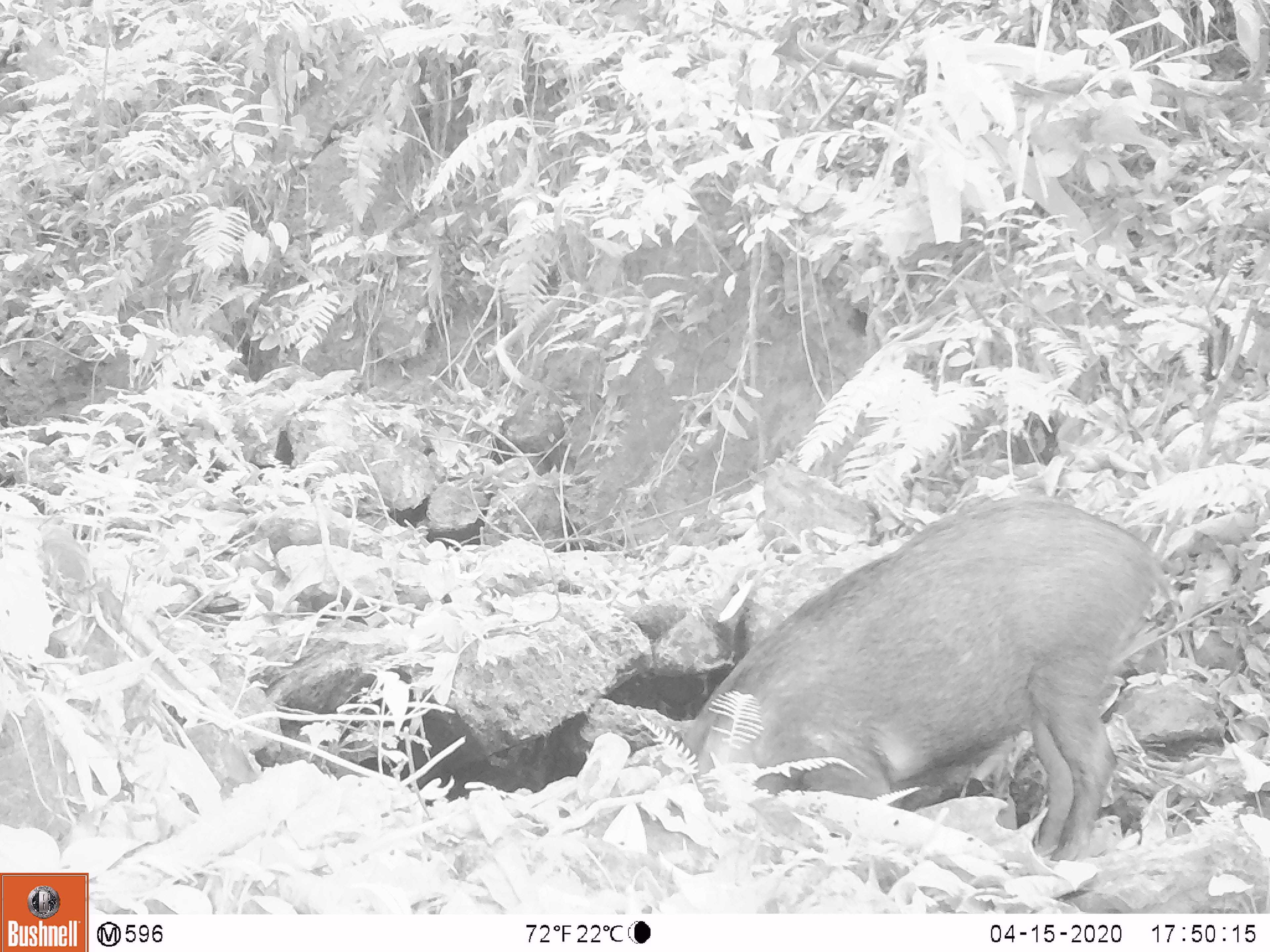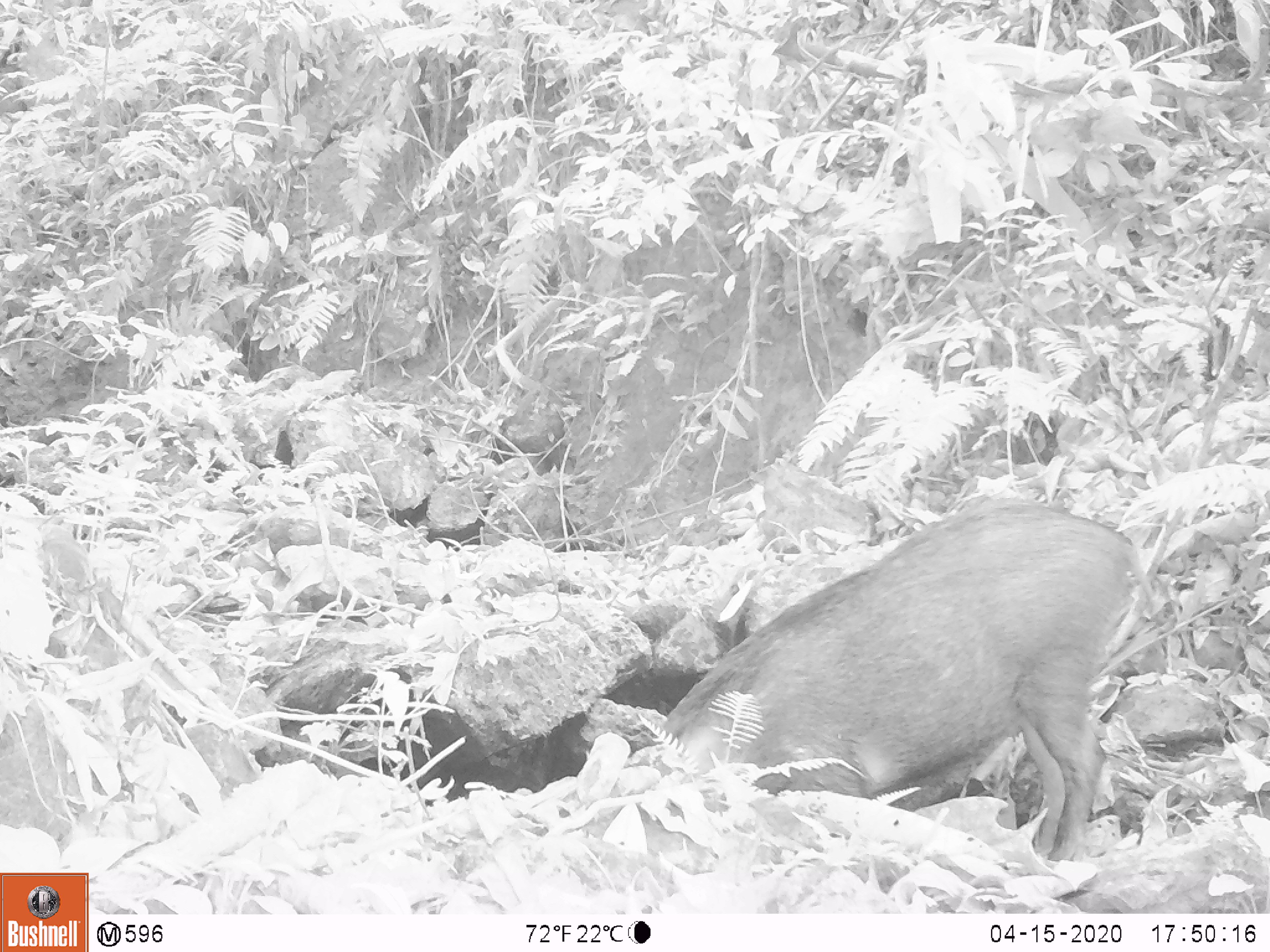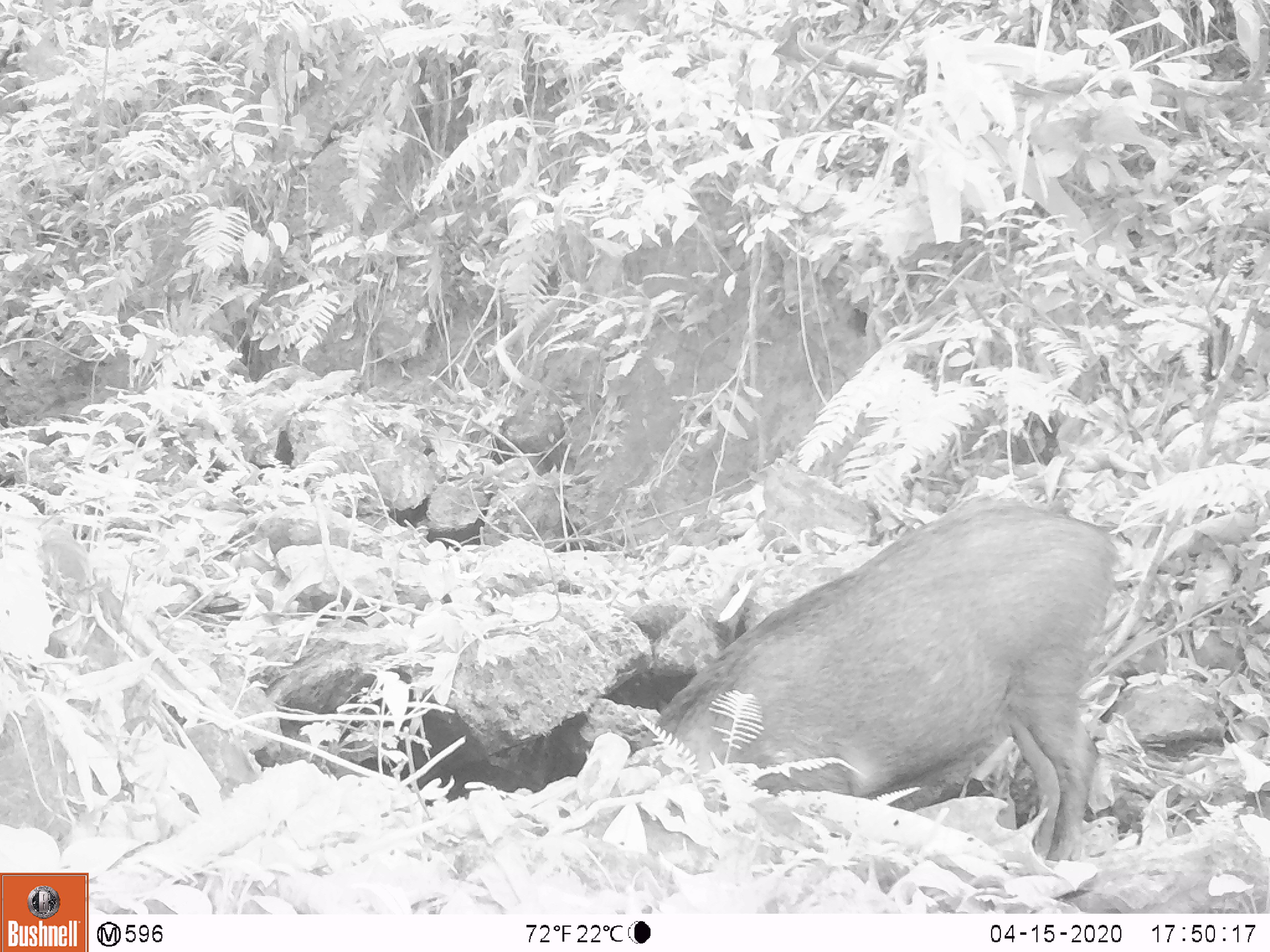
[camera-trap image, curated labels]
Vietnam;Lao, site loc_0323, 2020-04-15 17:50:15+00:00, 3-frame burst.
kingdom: Animalia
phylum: Chordata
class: Mammalia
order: Artiodactyla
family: Suidae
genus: Sus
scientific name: Sus scrofa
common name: eurasian wild pig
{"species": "eurasian wild pig (Sus scrofa)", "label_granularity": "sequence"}